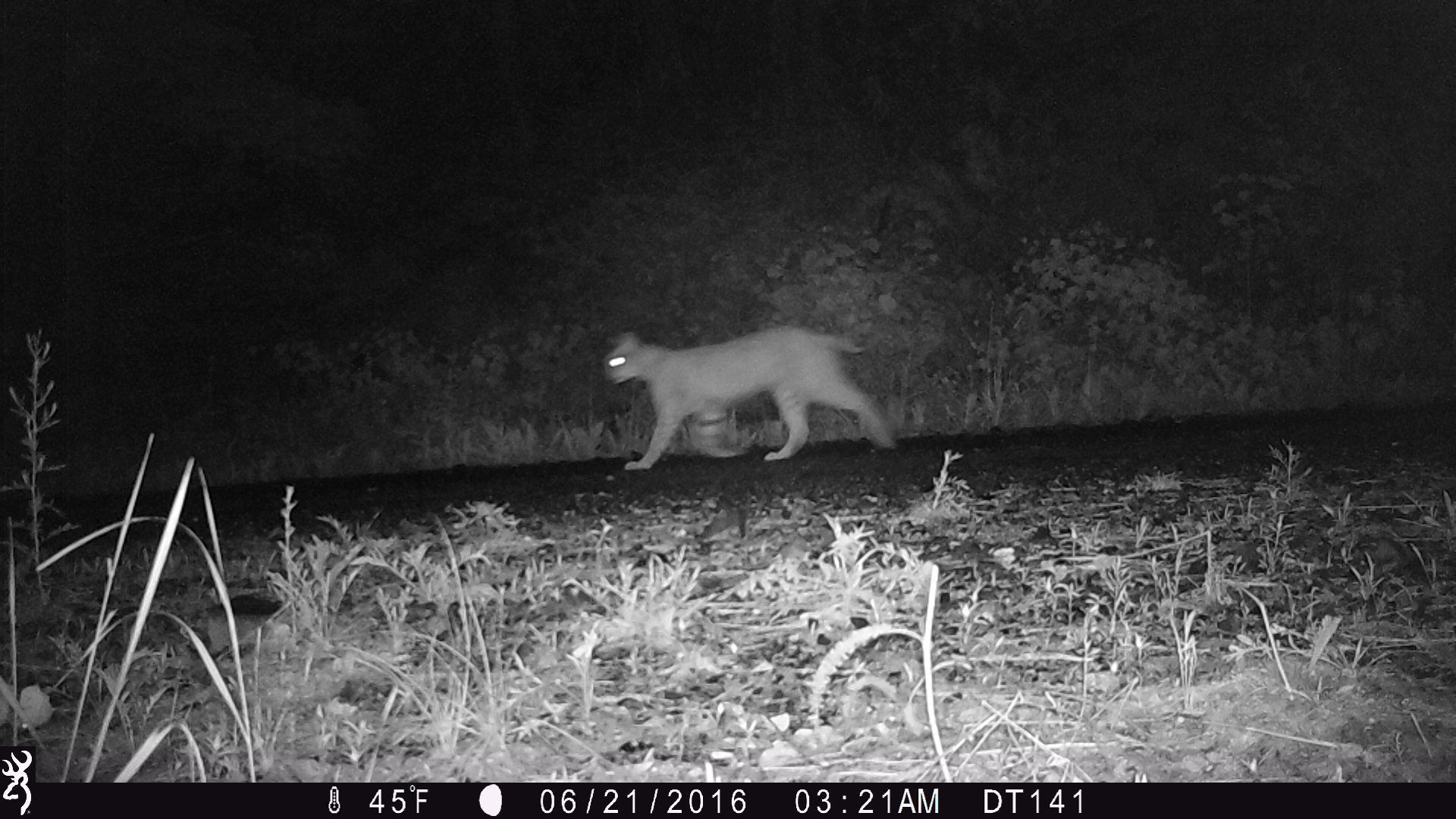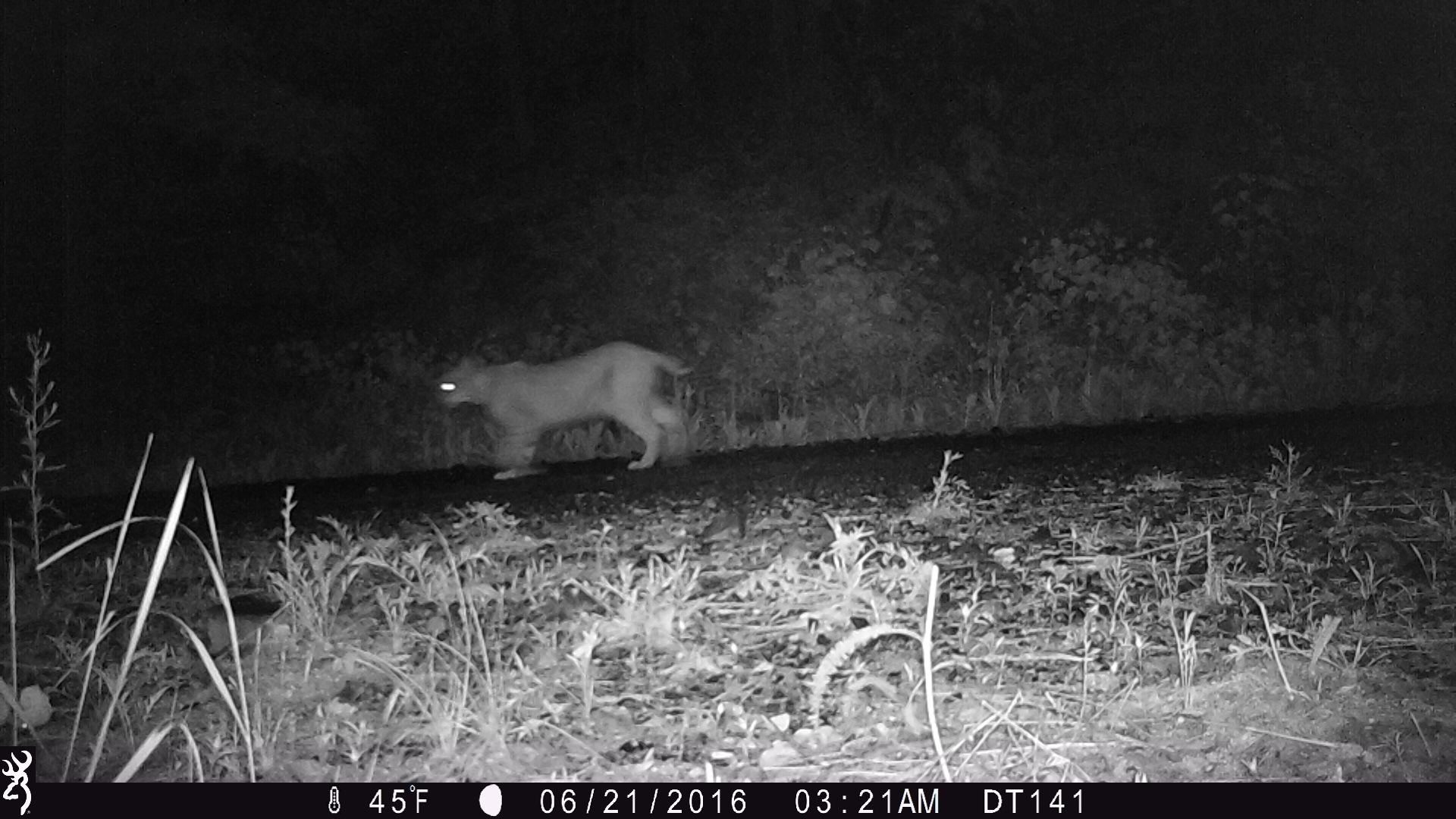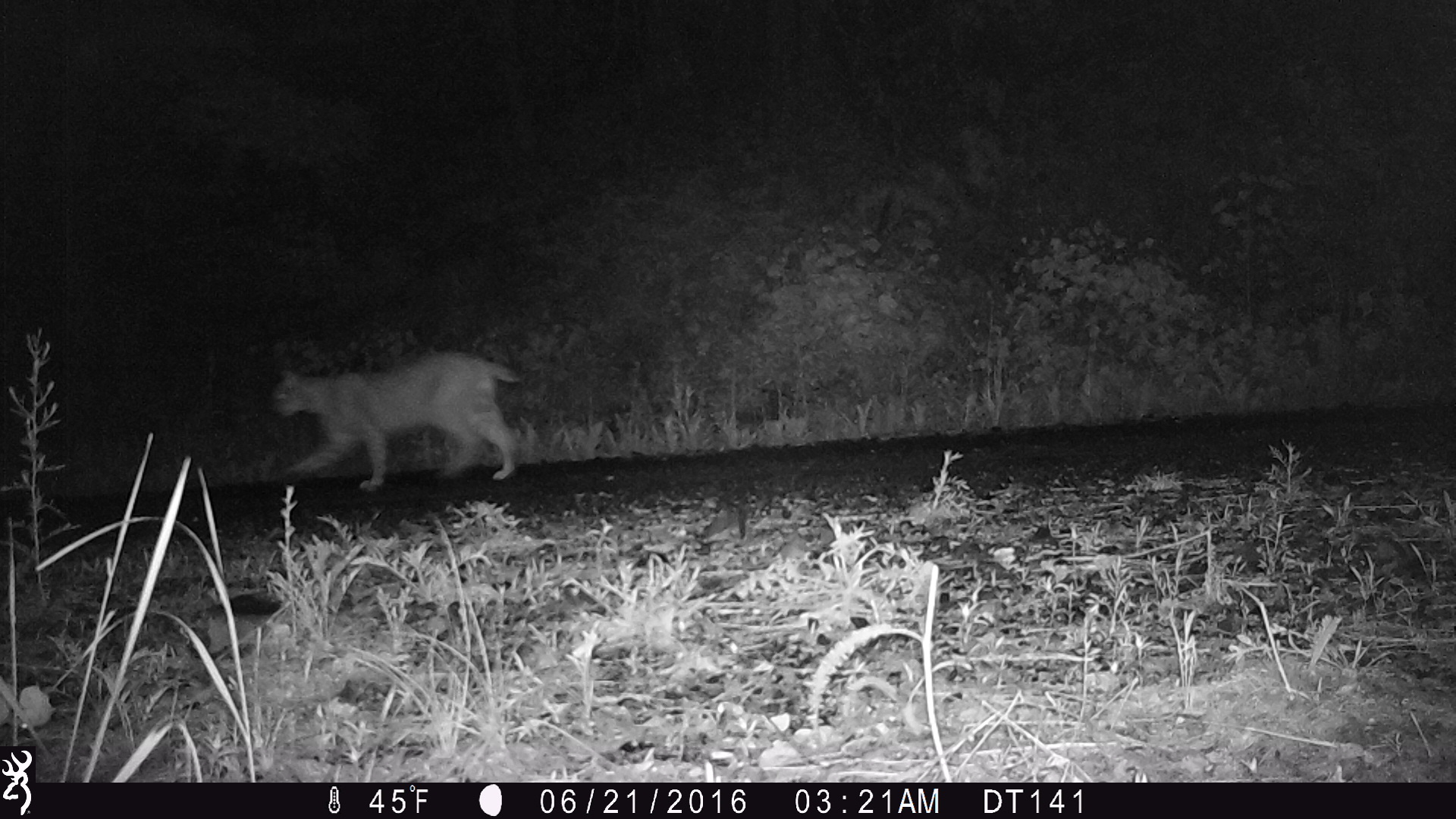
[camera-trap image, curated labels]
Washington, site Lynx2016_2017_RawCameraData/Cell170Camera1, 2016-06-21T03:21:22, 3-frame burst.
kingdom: Animalia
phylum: Chordata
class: Mammalia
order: Carnivora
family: Felidae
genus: Lynx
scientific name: Lynx rufus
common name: bobcat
Lynx rufus (bobcat). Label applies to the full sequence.